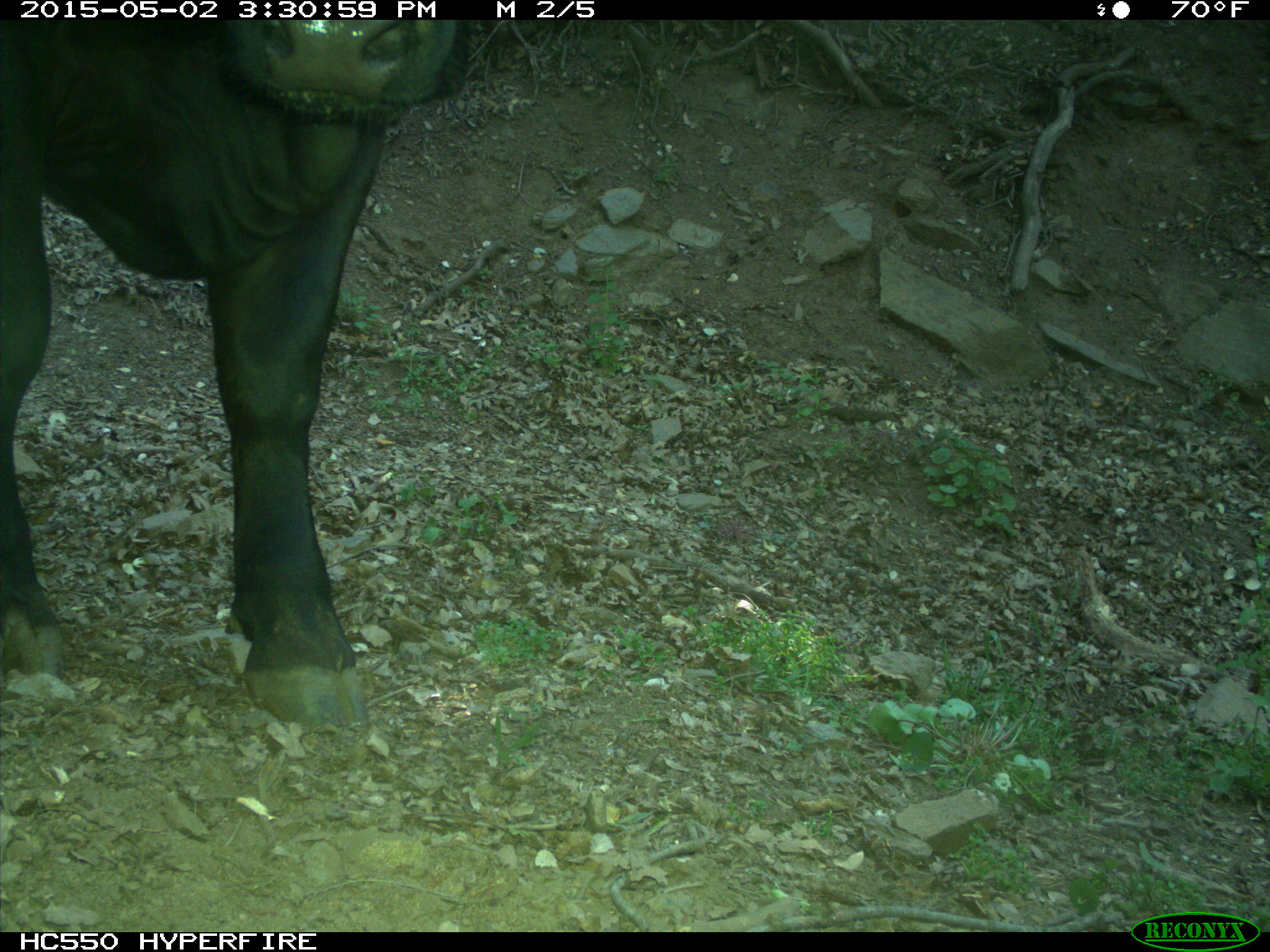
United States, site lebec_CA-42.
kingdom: Animalia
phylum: Chordata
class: Mammalia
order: Artiodactyla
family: Bovidae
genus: Bos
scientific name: Bos taurus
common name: domestic cow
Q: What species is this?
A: Bos taurus (domestic cow).